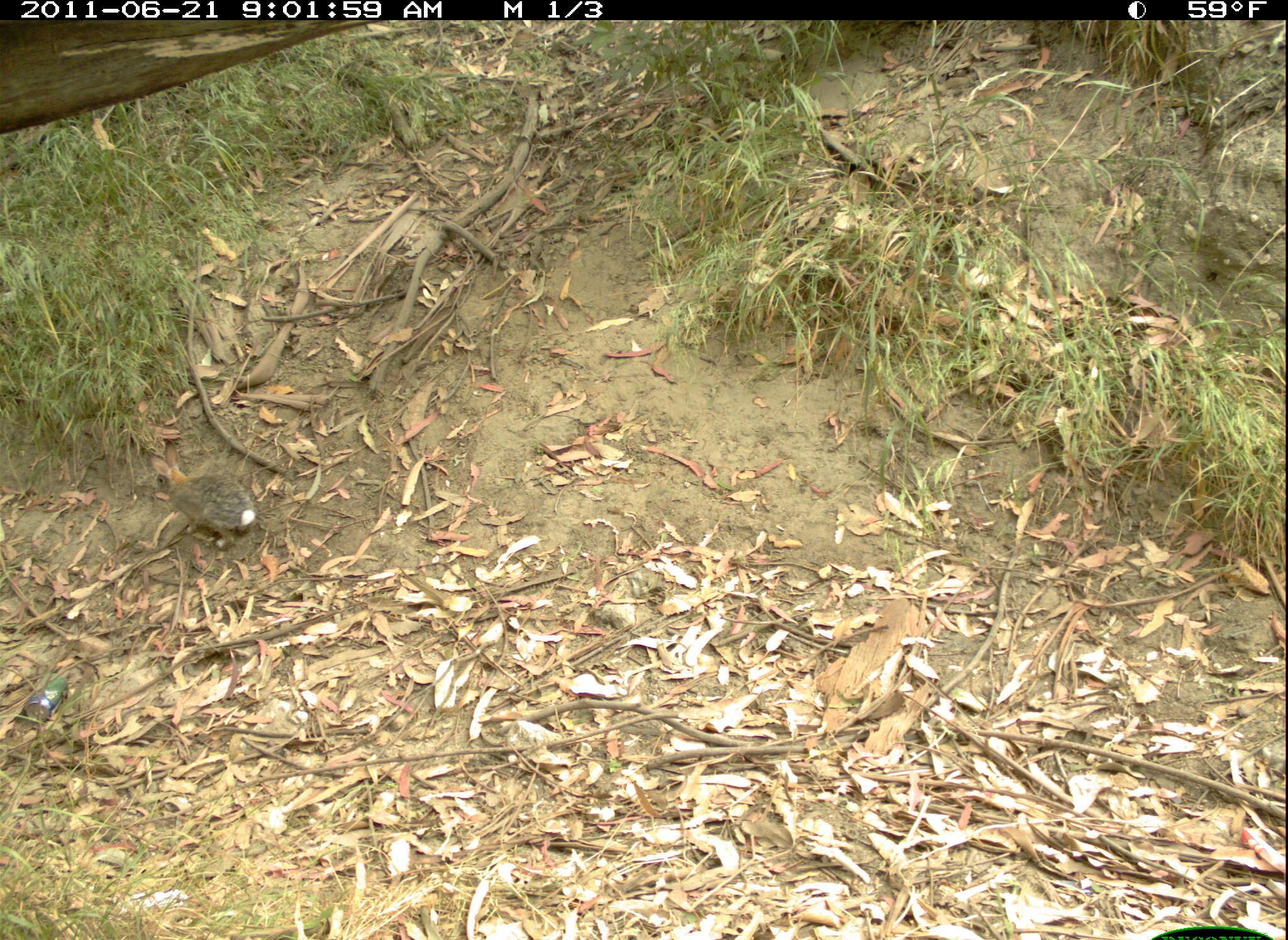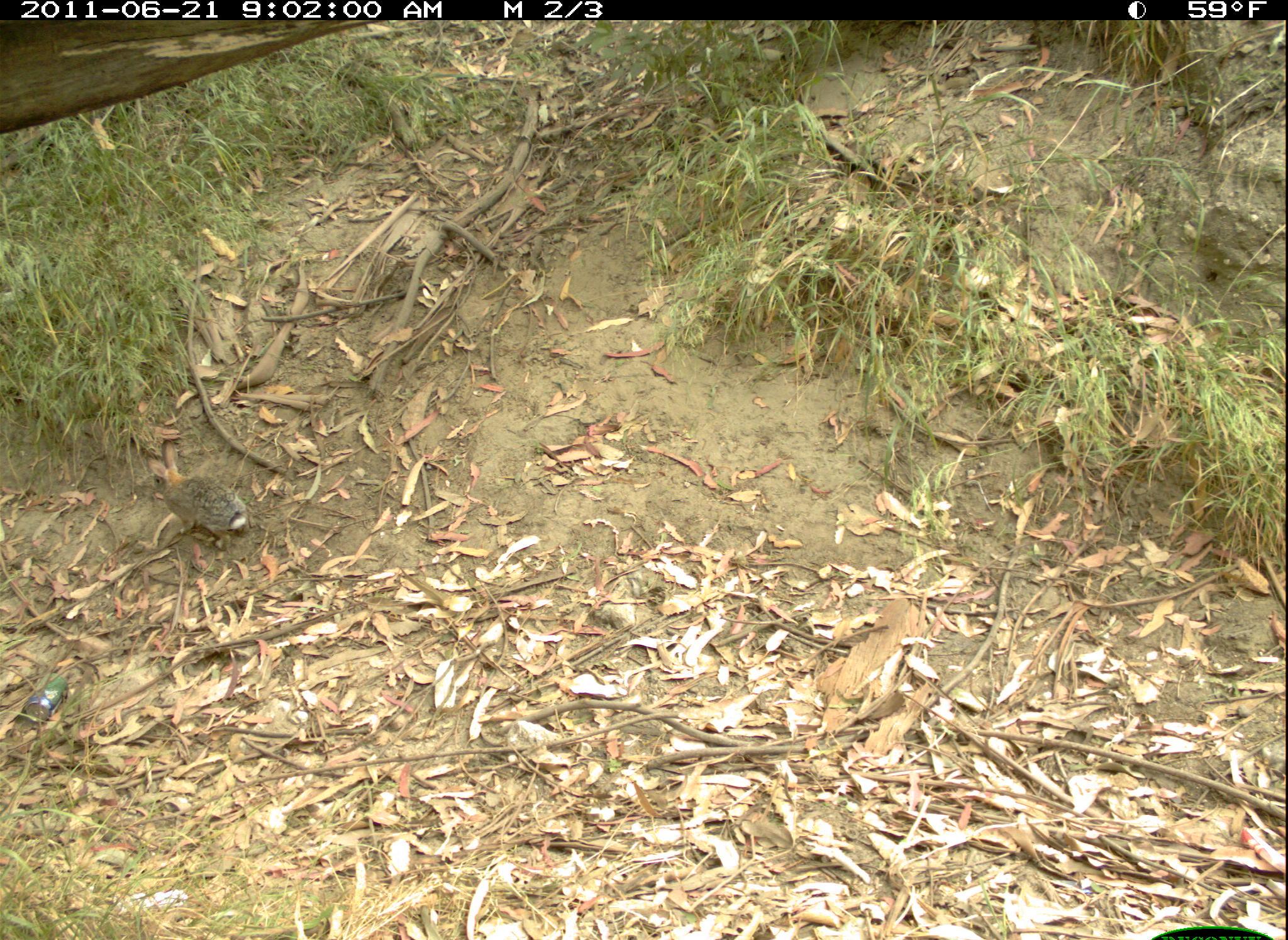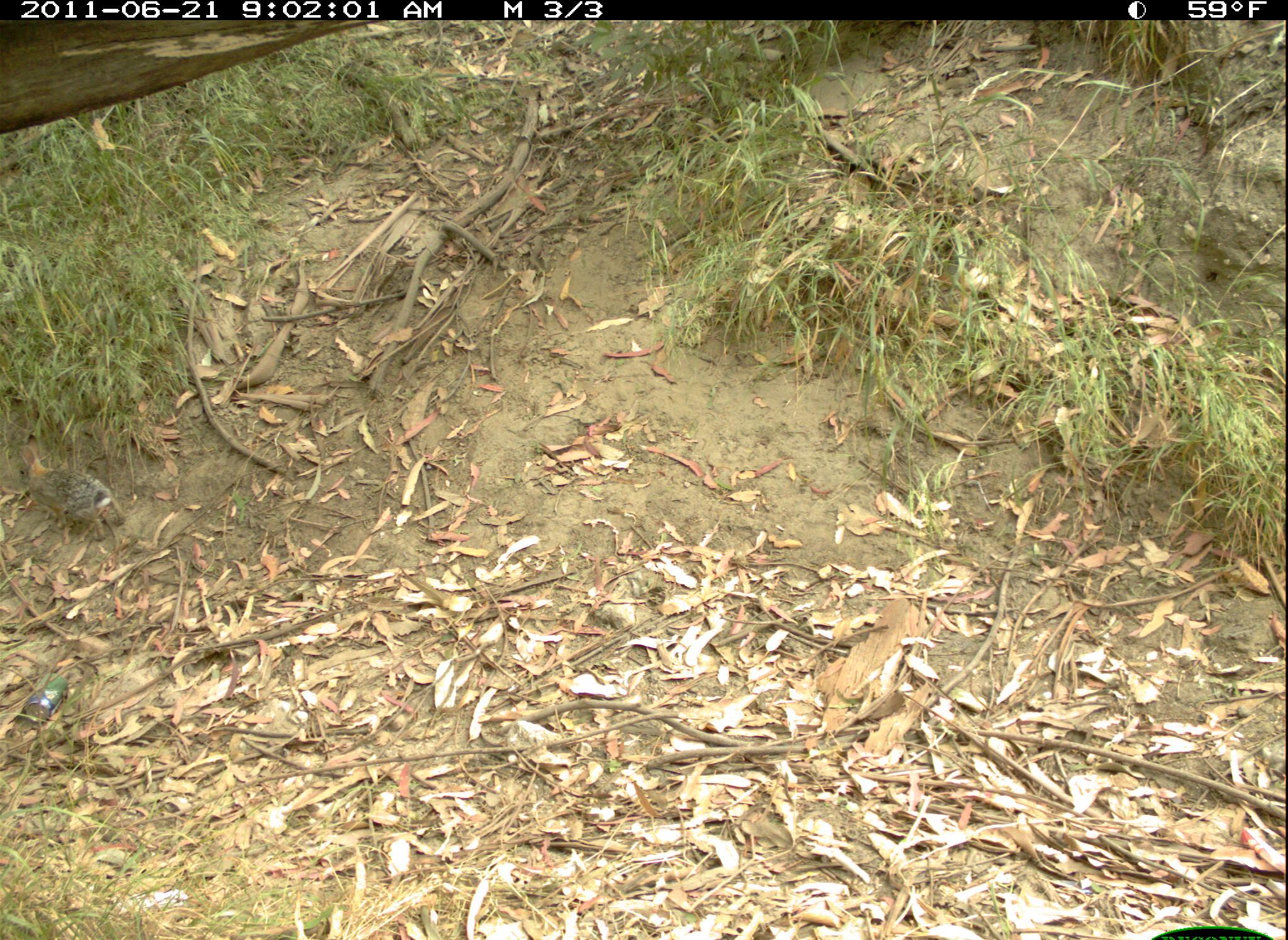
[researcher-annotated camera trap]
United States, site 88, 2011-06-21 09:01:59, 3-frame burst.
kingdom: Animalia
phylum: Chordata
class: Mammalia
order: Lagomorpha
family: Leporidae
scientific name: Leporidae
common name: rabbits and hares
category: rabbit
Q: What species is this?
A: Rabbit (rabbits and hares) (Leporidae).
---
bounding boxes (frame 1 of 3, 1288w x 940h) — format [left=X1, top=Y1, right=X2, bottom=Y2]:
rabbit: [left=144, top=416, right=275, bottom=558]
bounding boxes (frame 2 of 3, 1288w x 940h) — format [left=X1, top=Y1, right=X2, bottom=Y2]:
rabbit: [left=138, top=435, right=258, bottom=554]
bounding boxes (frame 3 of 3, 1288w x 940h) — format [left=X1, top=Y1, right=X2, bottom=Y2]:
rabbit: [left=11, top=428, right=135, bottom=544]